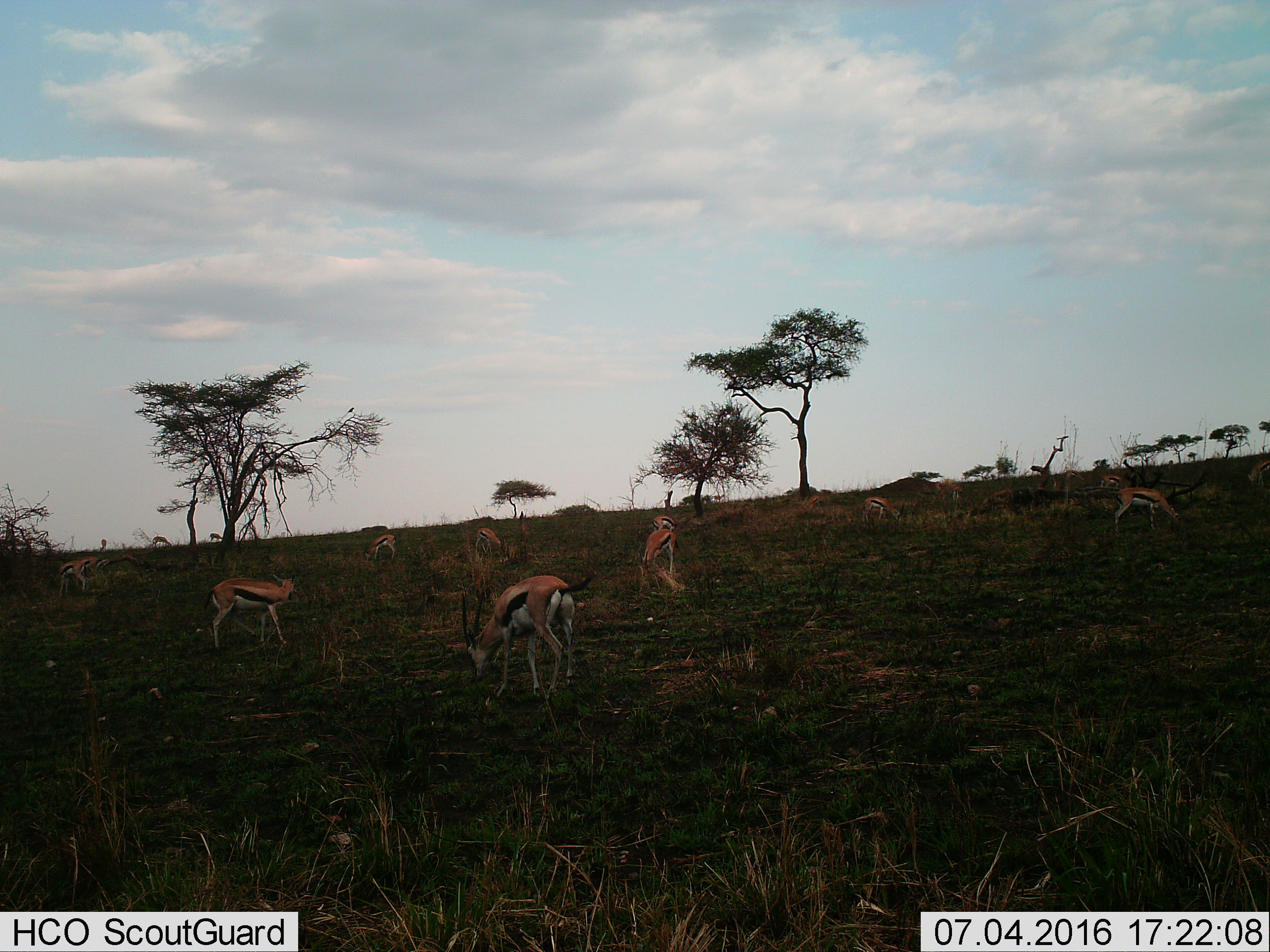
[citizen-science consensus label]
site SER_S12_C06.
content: unidentified animal